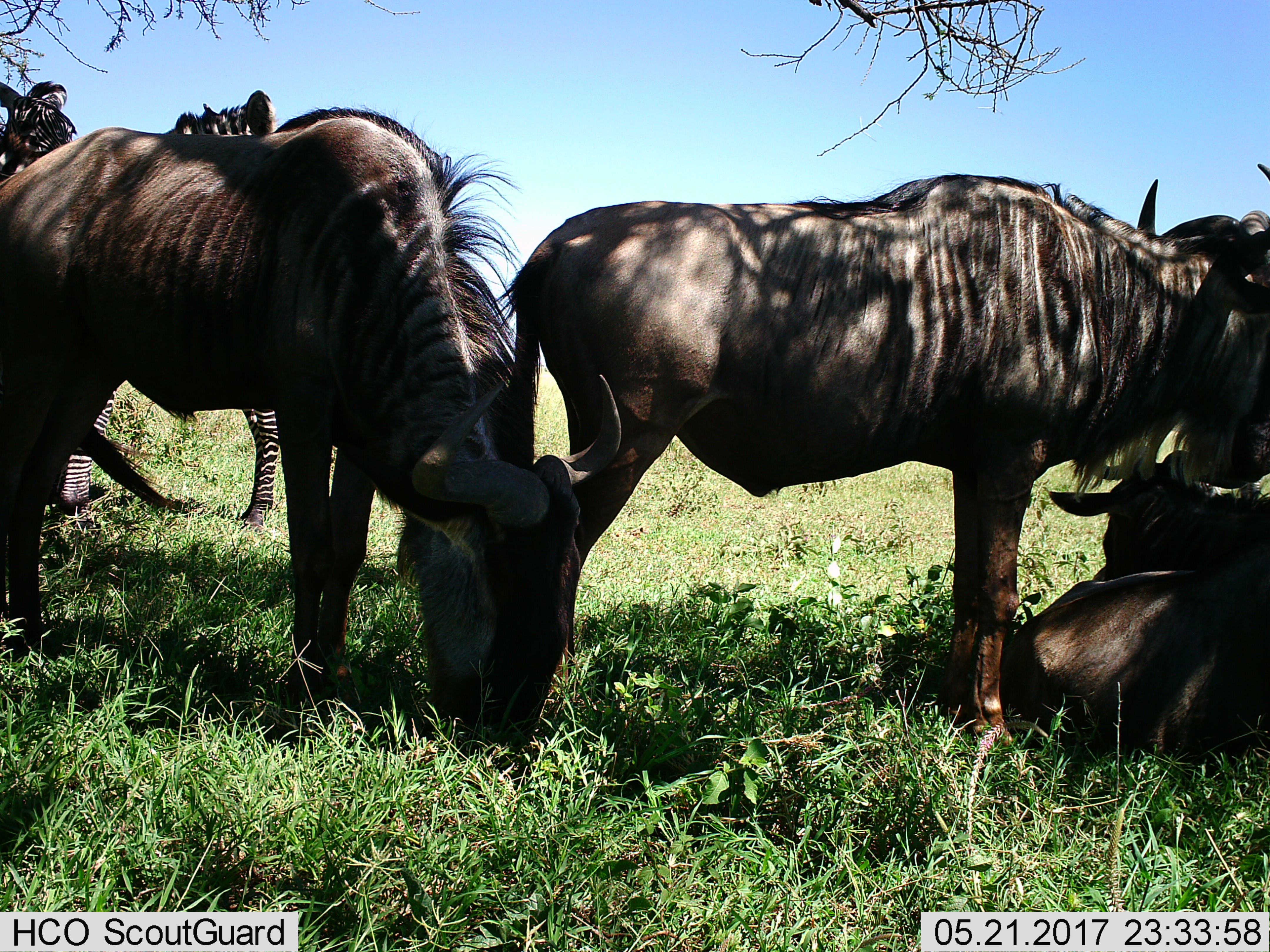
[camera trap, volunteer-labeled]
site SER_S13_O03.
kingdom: Animalia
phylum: Chordata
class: Mammalia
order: Artiodactyla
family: Bovidae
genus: Connochaetes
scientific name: Connochaetes taurinus taurinus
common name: blue wildebeest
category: wildebeestblue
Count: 3.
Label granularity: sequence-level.